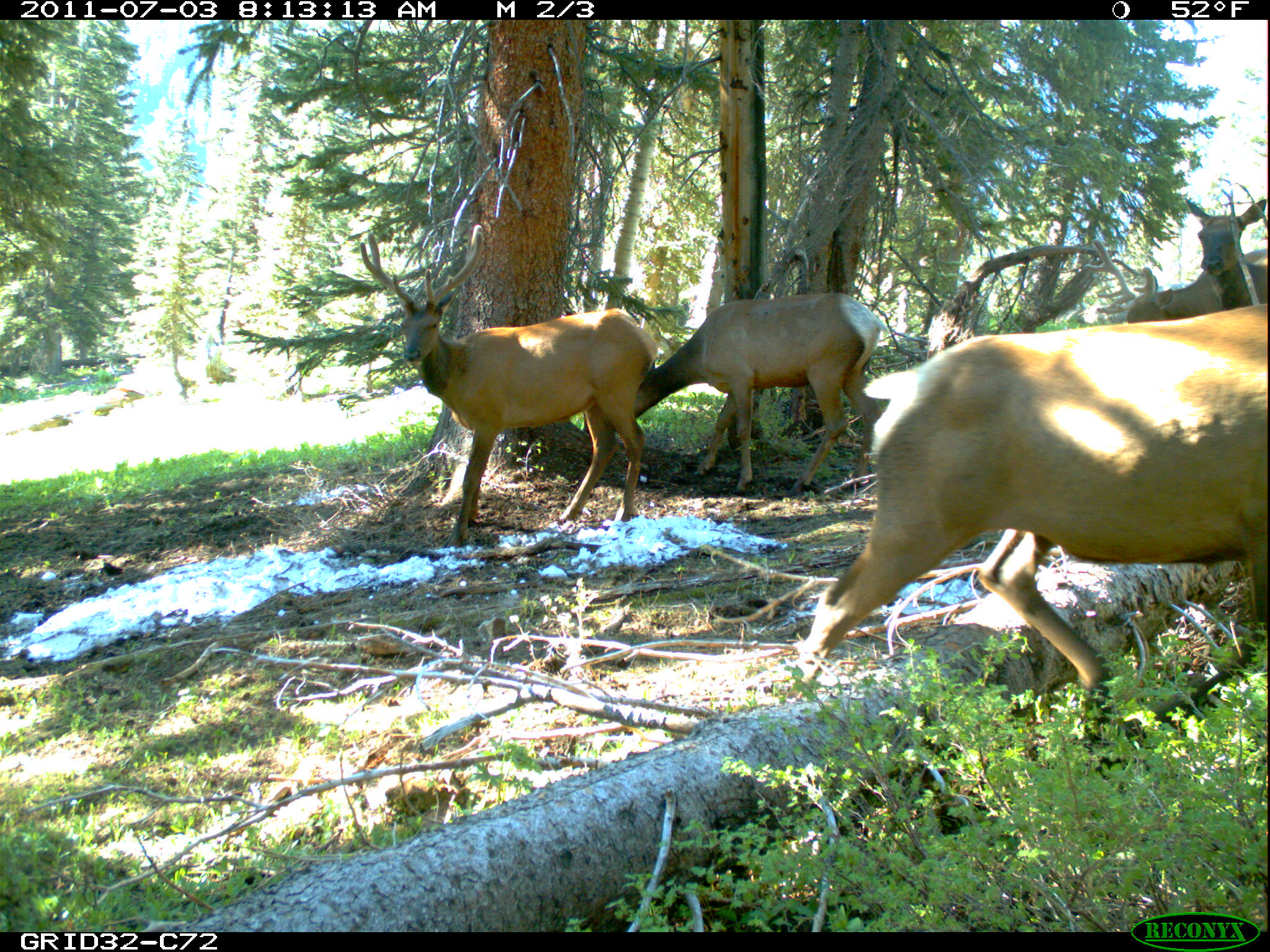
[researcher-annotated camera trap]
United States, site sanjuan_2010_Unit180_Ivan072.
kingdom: Animalia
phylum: Chordata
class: Mammalia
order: Artiodactyla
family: Cervidae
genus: Cervus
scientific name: Cervus elaphus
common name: red deer